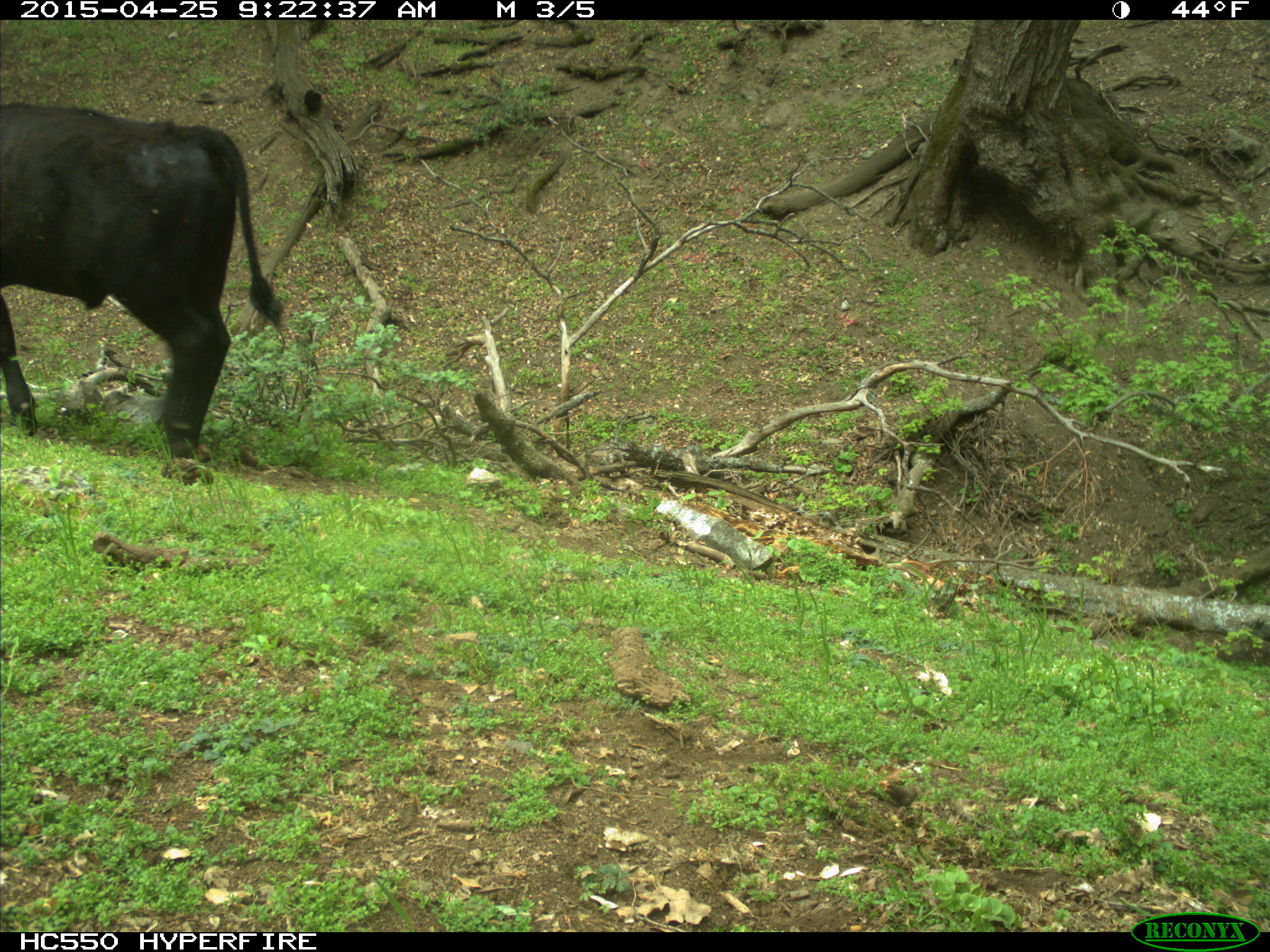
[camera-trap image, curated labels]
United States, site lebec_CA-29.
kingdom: Animalia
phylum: Chordata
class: Mammalia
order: Artiodactyla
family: Bovidae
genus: Bos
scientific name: Bos taurus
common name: domestic cow